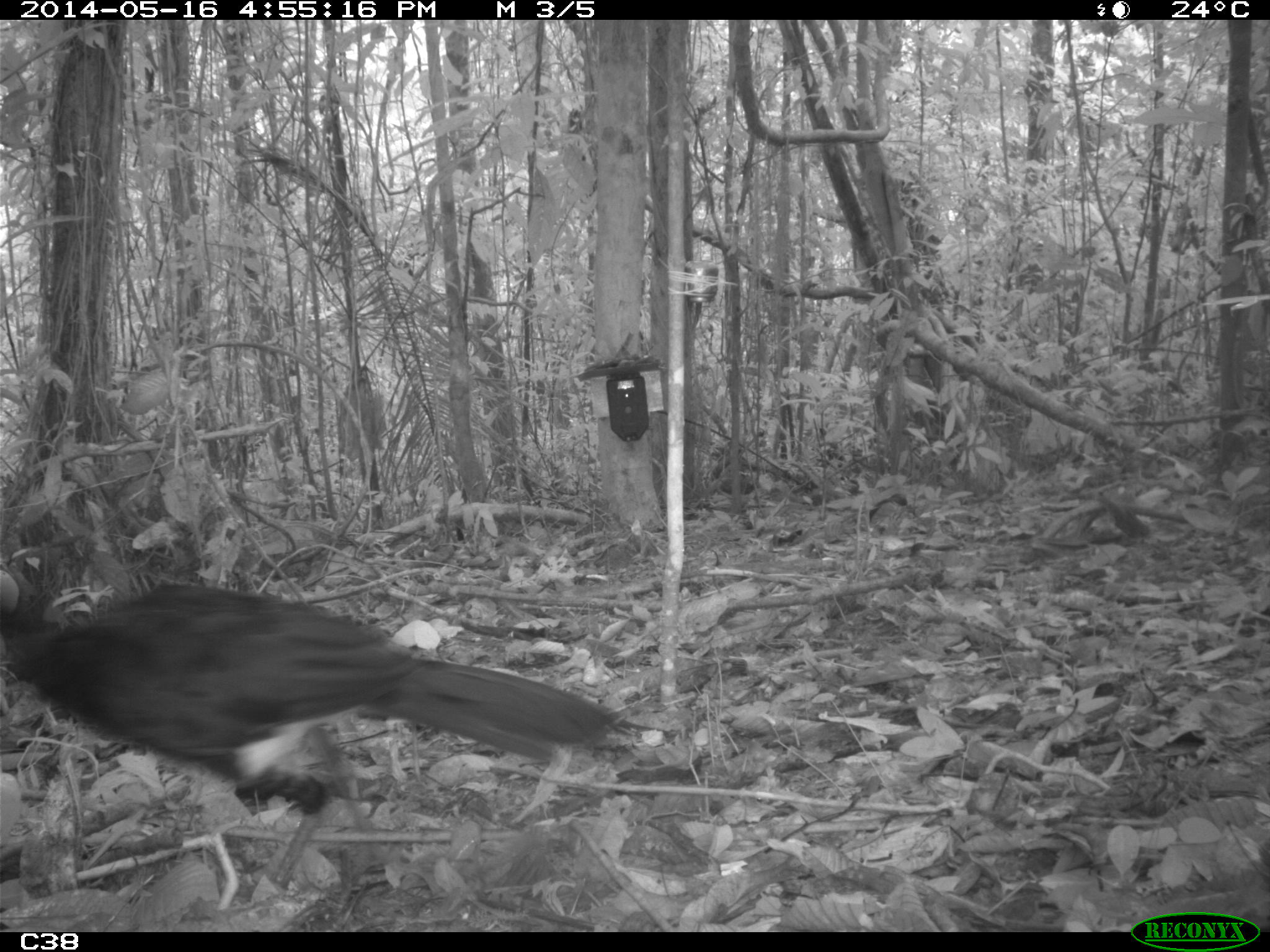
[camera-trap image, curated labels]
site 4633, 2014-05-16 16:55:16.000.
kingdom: Animalia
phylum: Chordata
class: Aves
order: Galliformes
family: Cracidae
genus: Crax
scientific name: Crax alector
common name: black curassow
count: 1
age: adult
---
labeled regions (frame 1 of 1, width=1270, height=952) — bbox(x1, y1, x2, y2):
crax alector: bbox(0, 551, 667, 899)